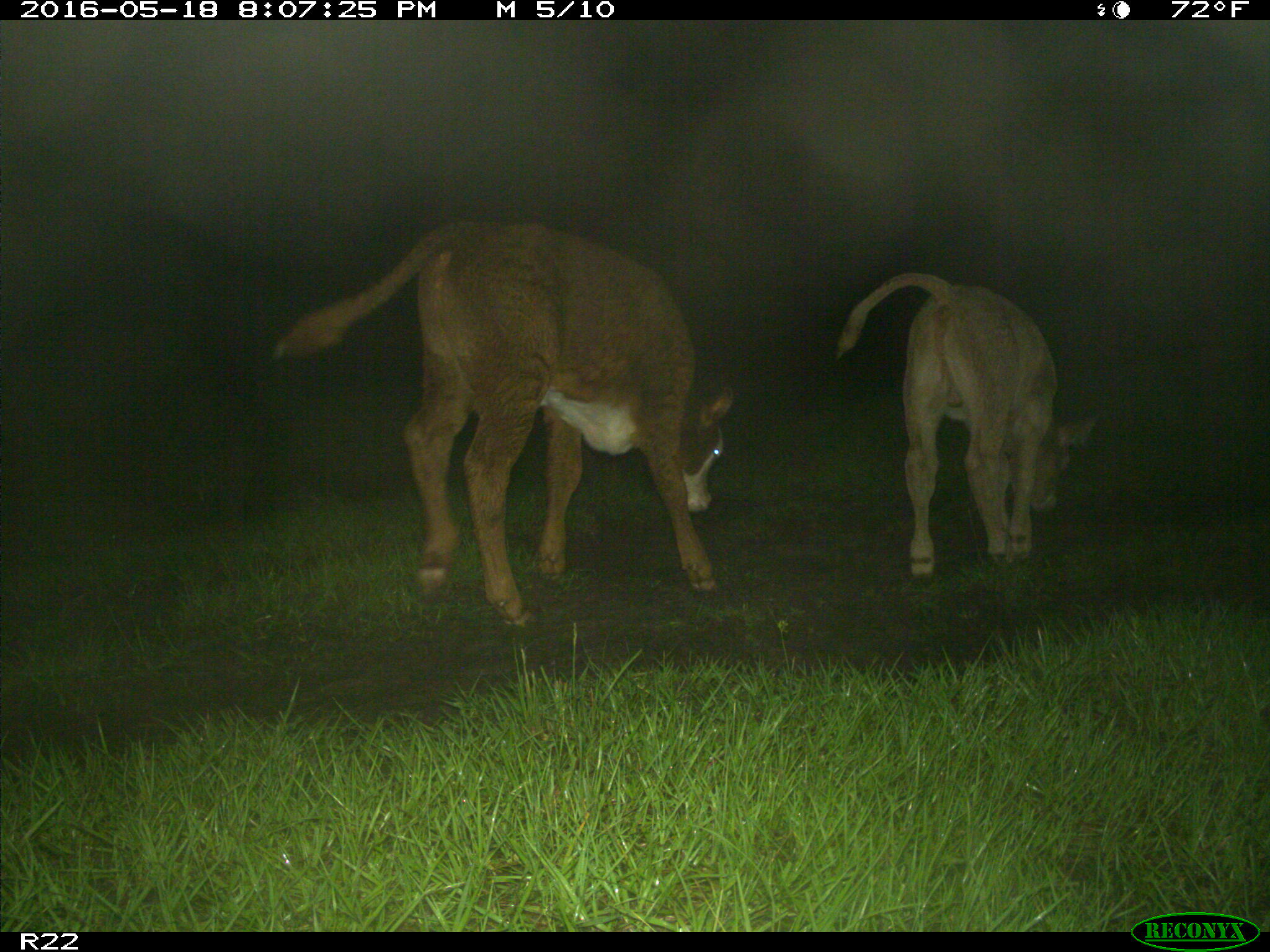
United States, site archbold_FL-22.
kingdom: Animalia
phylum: Chordata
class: Mammalia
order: Artiodactyla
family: Bovidae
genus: Bos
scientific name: Bos taurus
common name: domestic cow